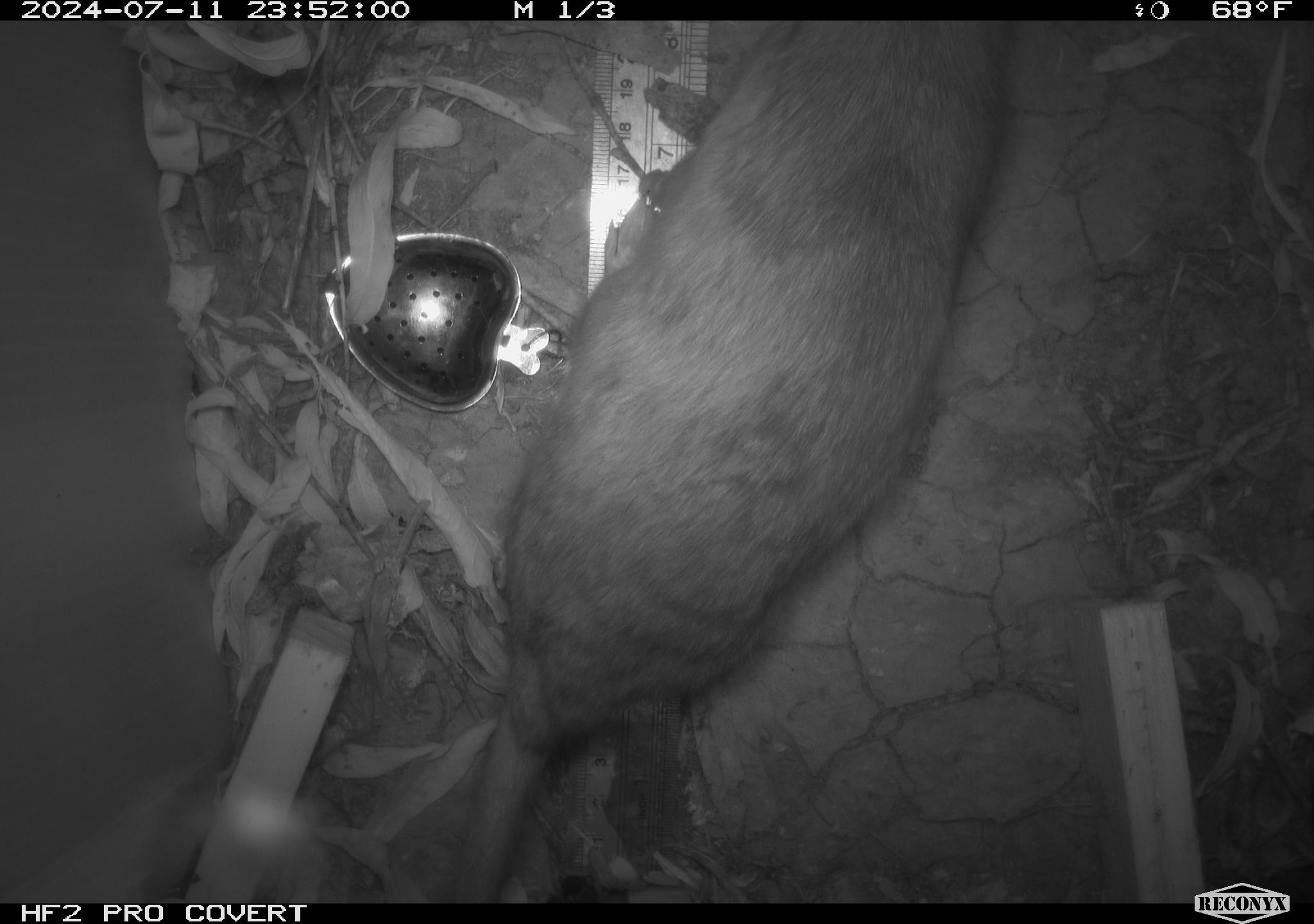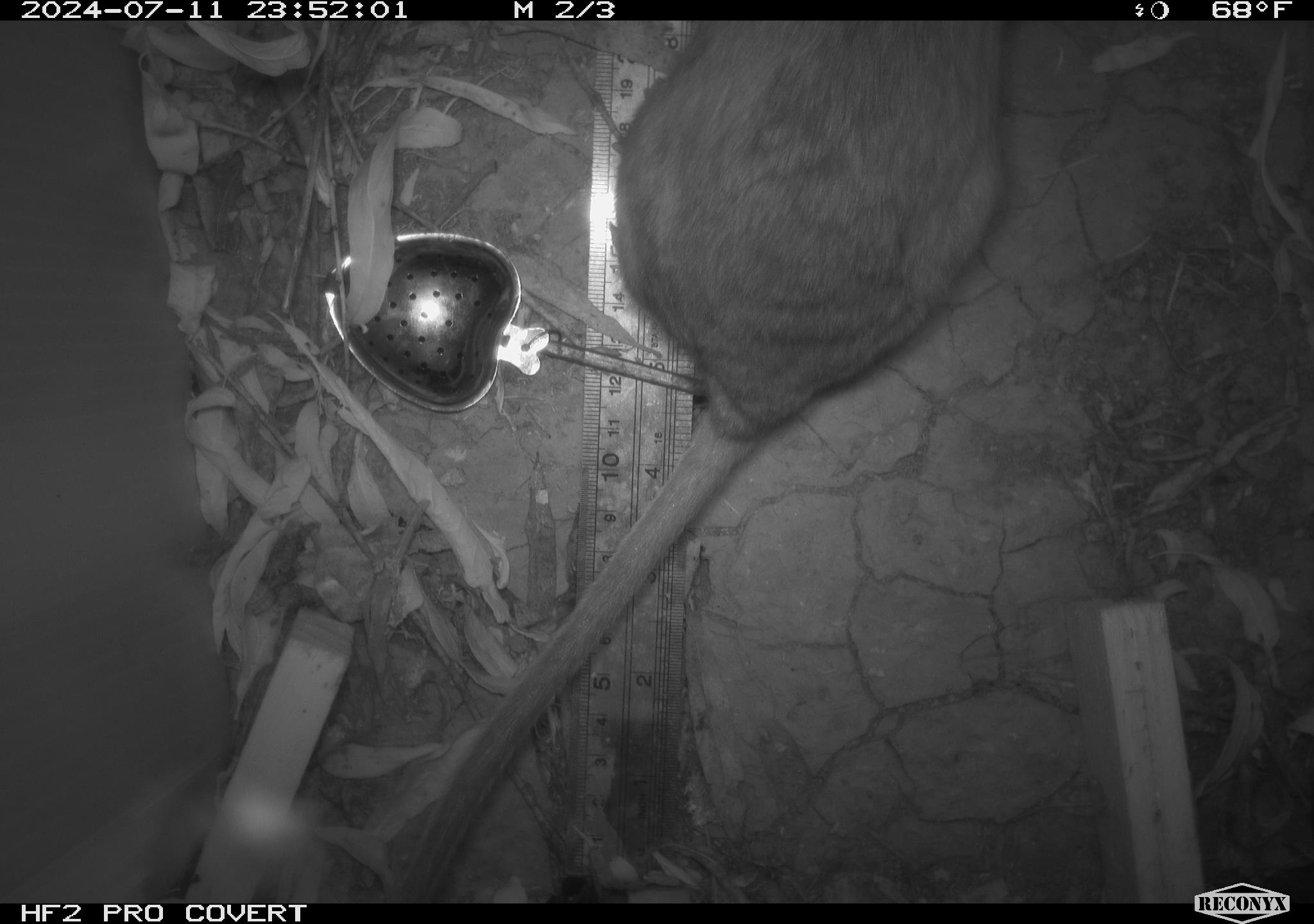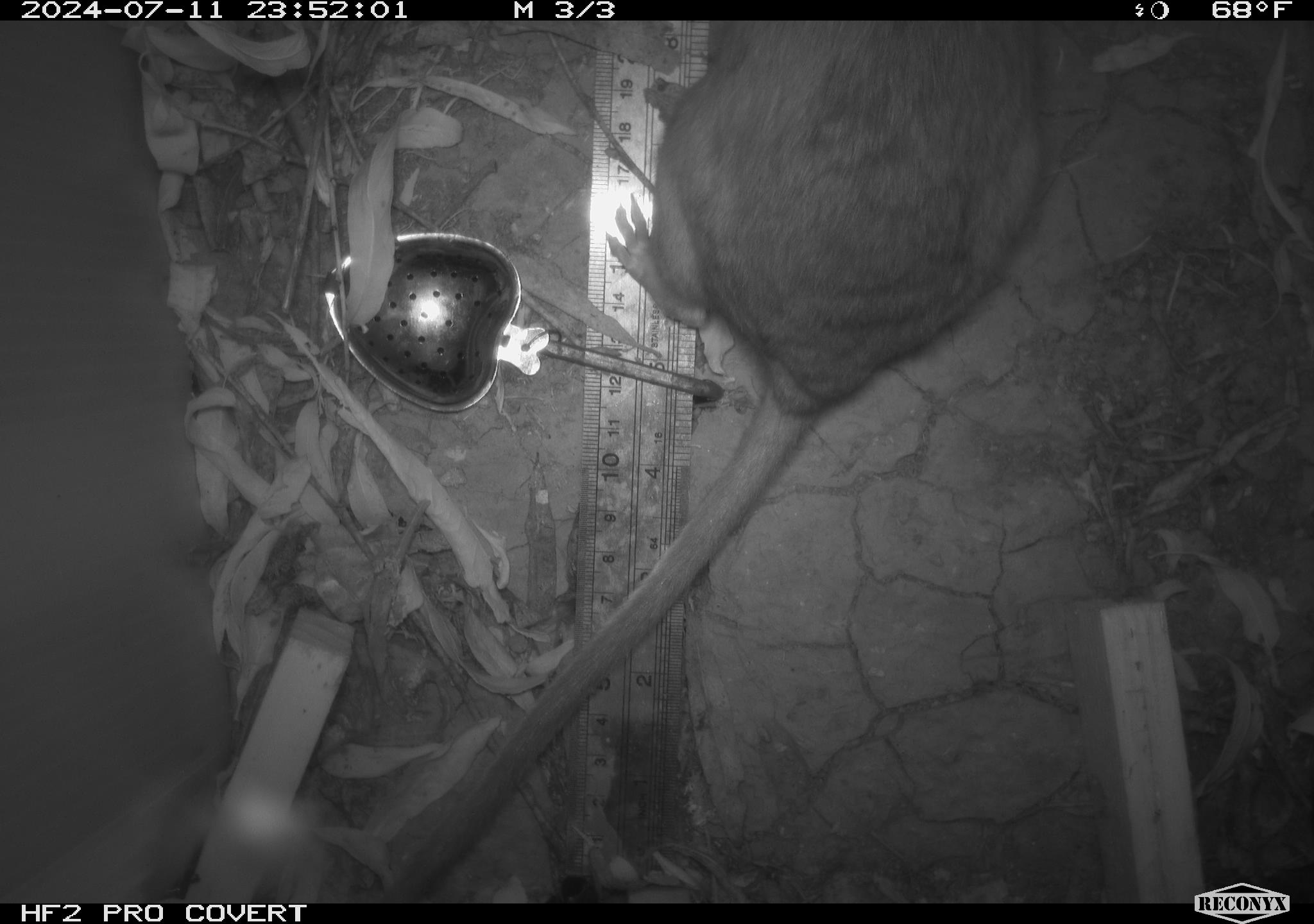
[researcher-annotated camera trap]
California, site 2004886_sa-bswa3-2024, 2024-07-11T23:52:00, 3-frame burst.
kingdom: Animalia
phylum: Chordata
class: Mammalia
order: Rodentia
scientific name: Rodentia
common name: woodrat or rat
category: woodrat or rat species